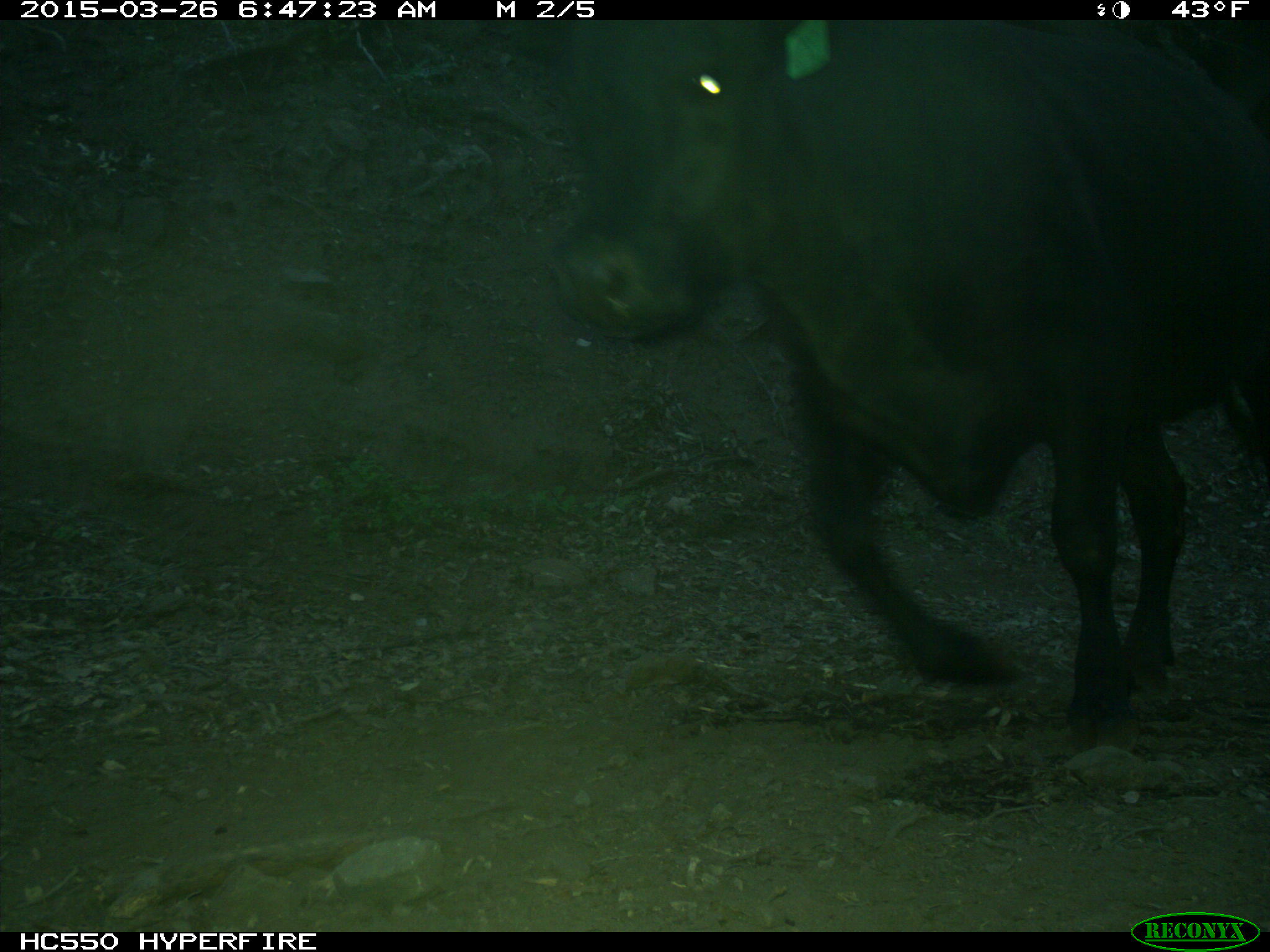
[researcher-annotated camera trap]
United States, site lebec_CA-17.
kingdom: Animalia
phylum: Chordata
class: Mammalia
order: Artiodactyla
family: Bovidae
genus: Bos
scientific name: Bos taurus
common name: domestic cow